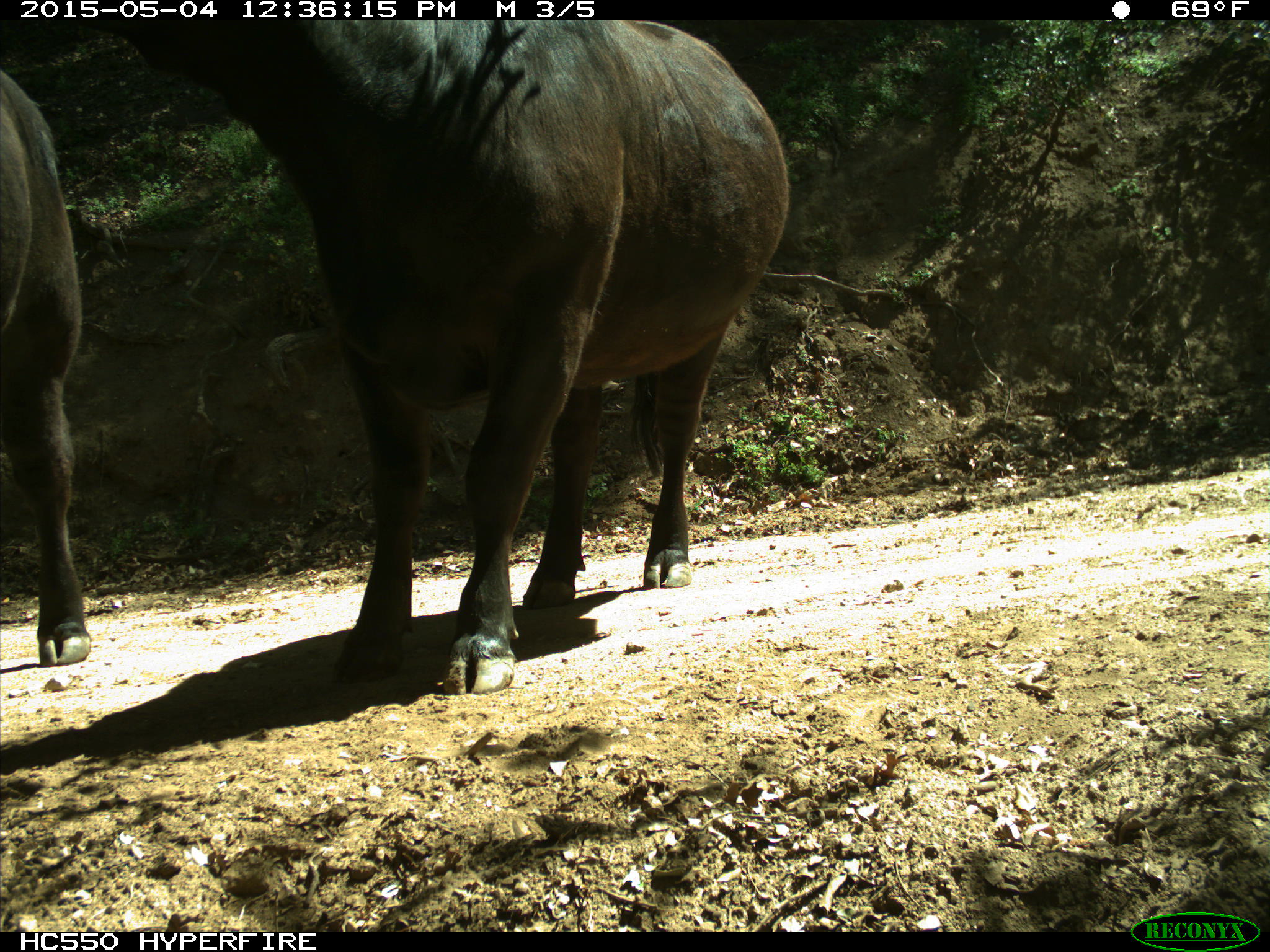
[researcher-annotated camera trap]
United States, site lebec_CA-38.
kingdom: Animalia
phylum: Chordata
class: Mammalia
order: Artiodactyla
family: Bovidae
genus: Bos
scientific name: Bos taurus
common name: domestic cow